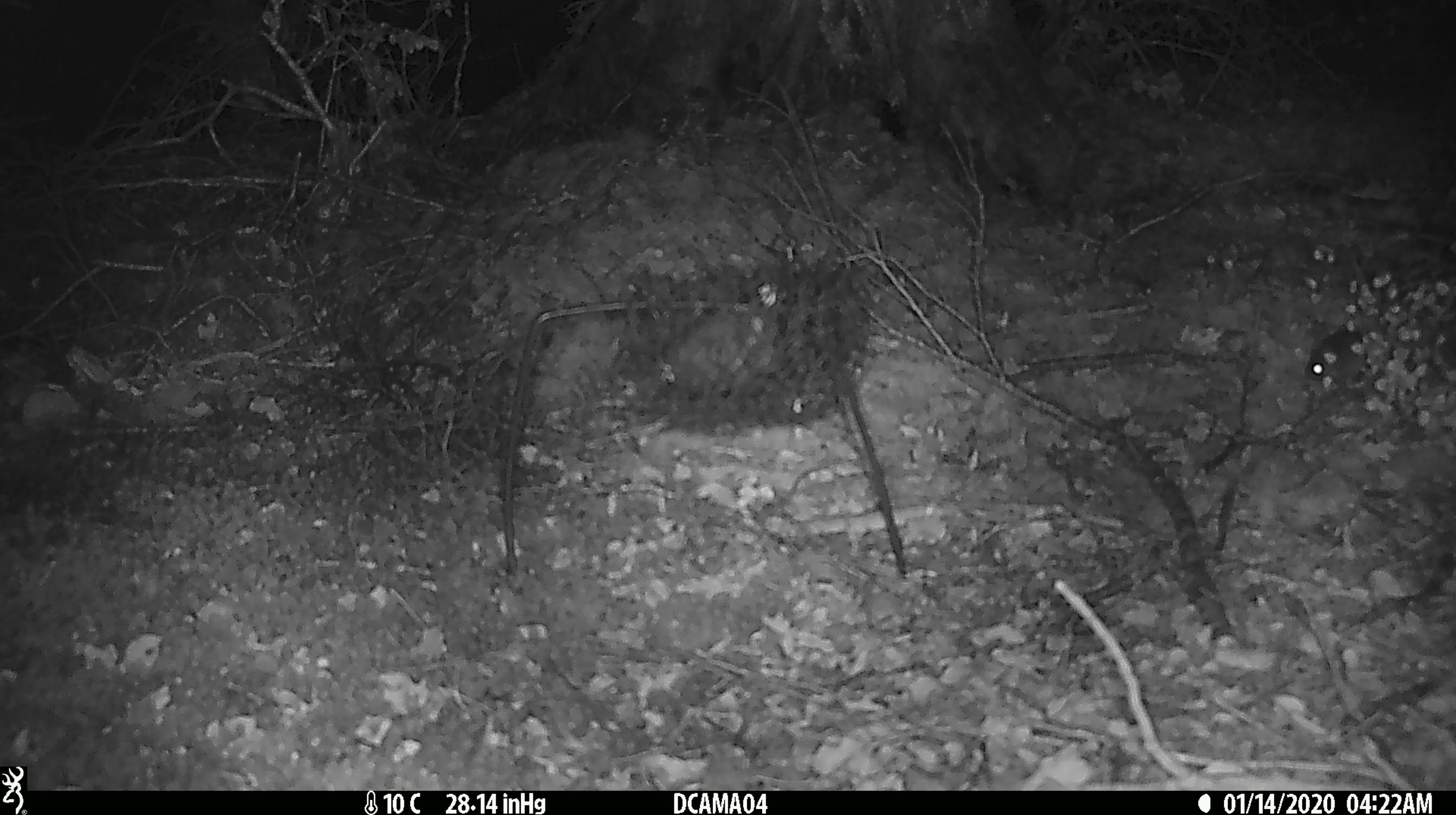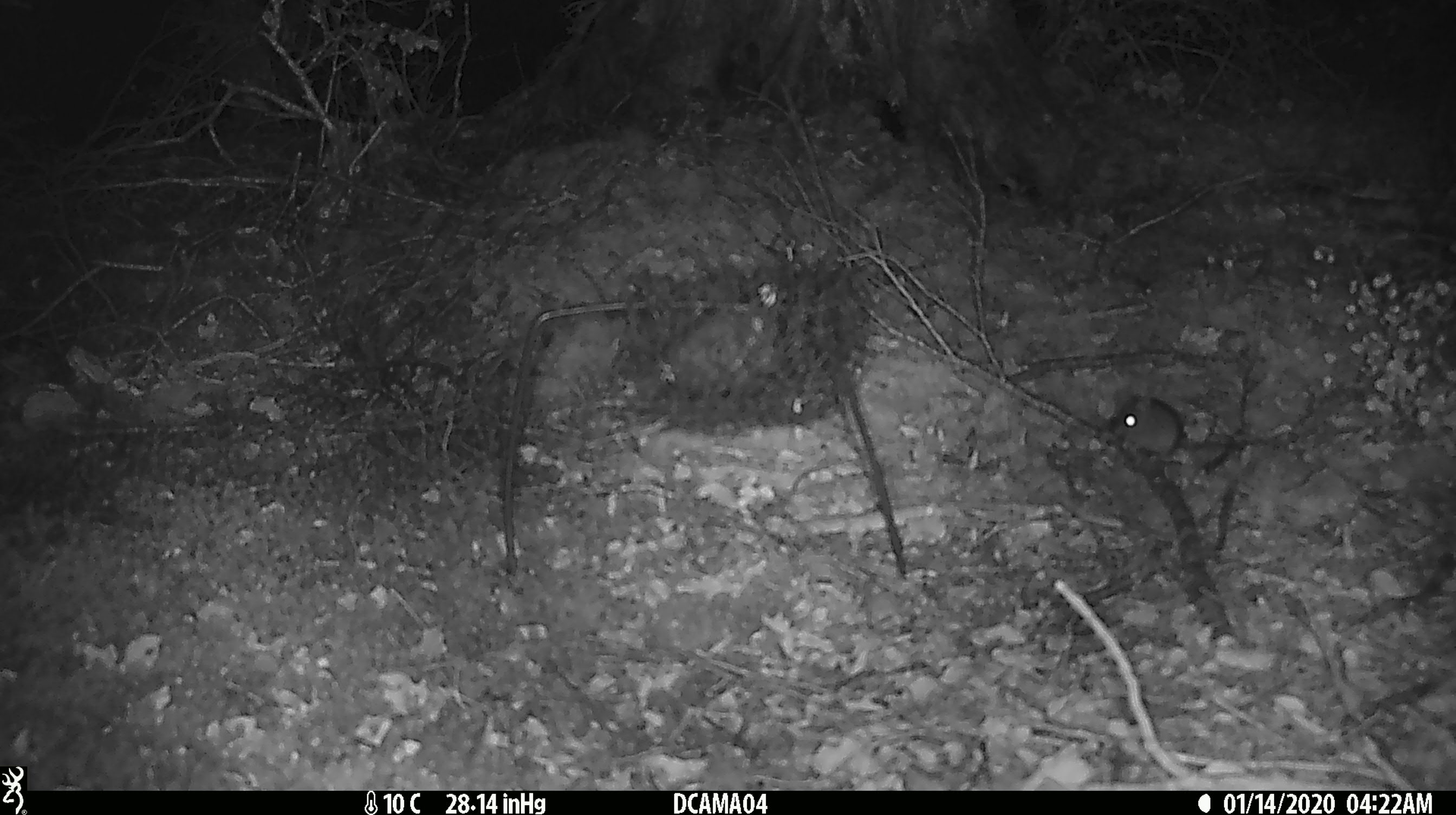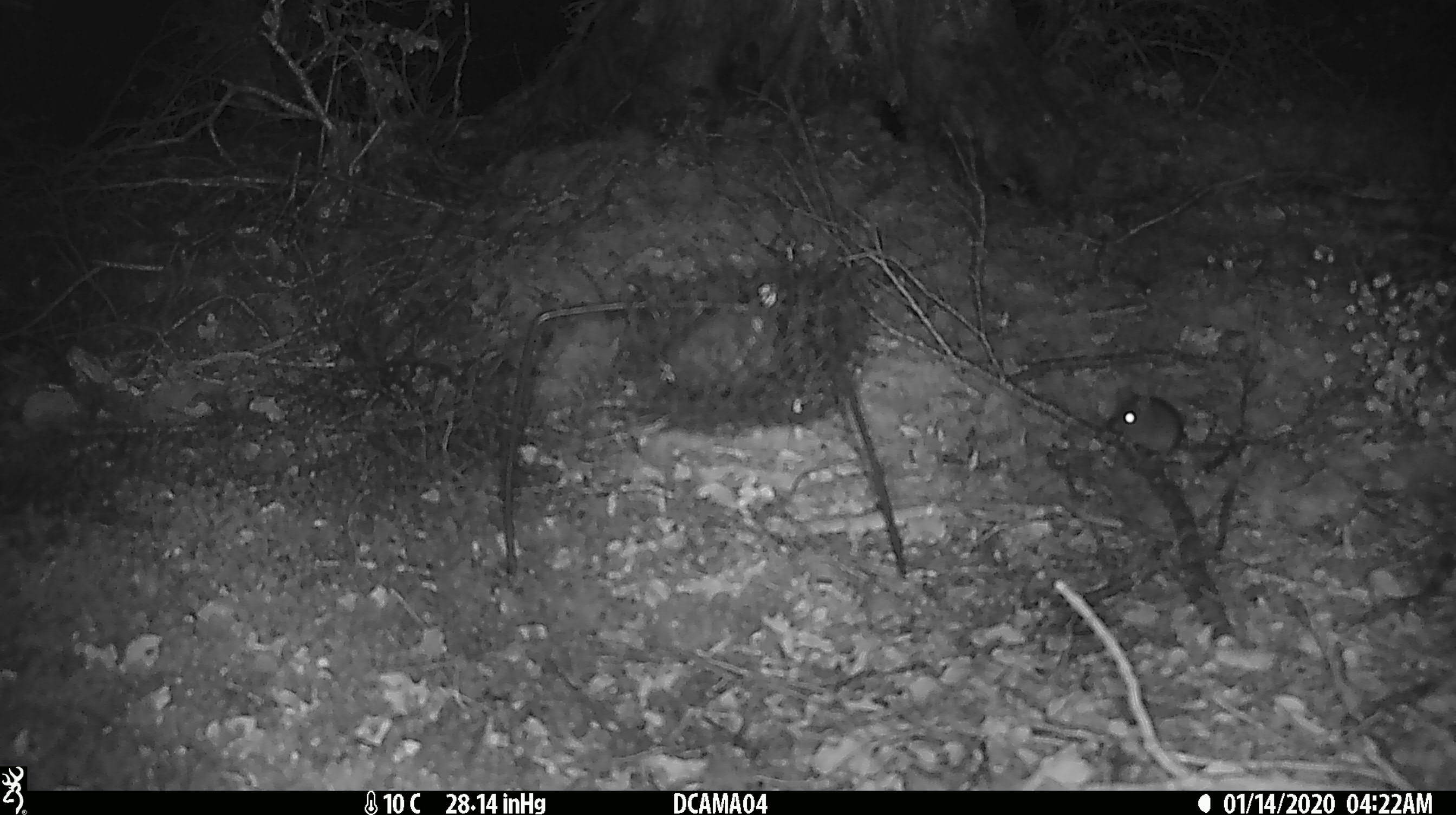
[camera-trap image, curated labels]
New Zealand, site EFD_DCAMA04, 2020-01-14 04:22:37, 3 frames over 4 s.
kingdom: Animalia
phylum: Chordata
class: Mammalia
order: Rodentia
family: Muridae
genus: Mus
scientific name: Mus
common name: mouse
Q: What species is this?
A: Mouse (Mus).